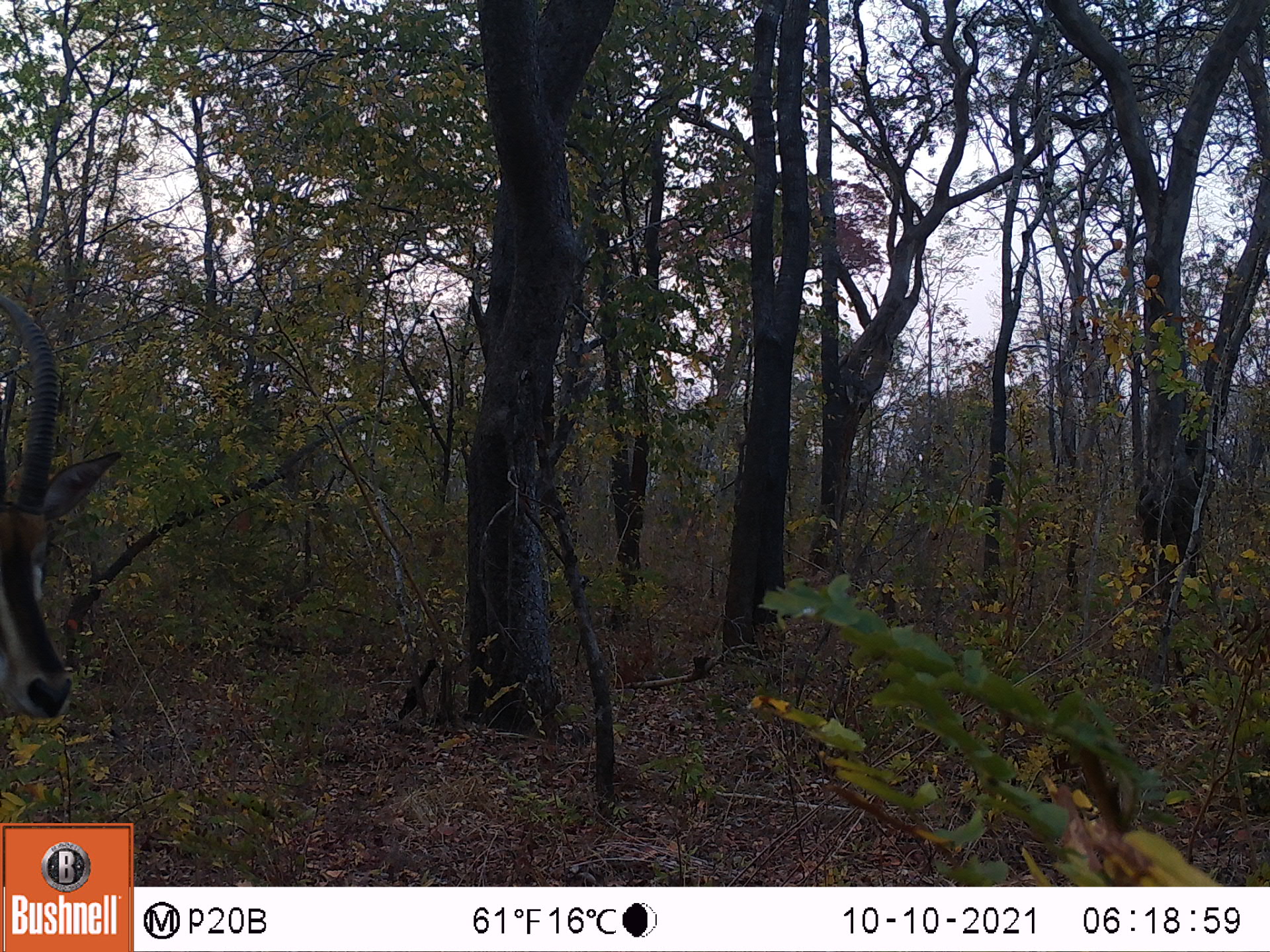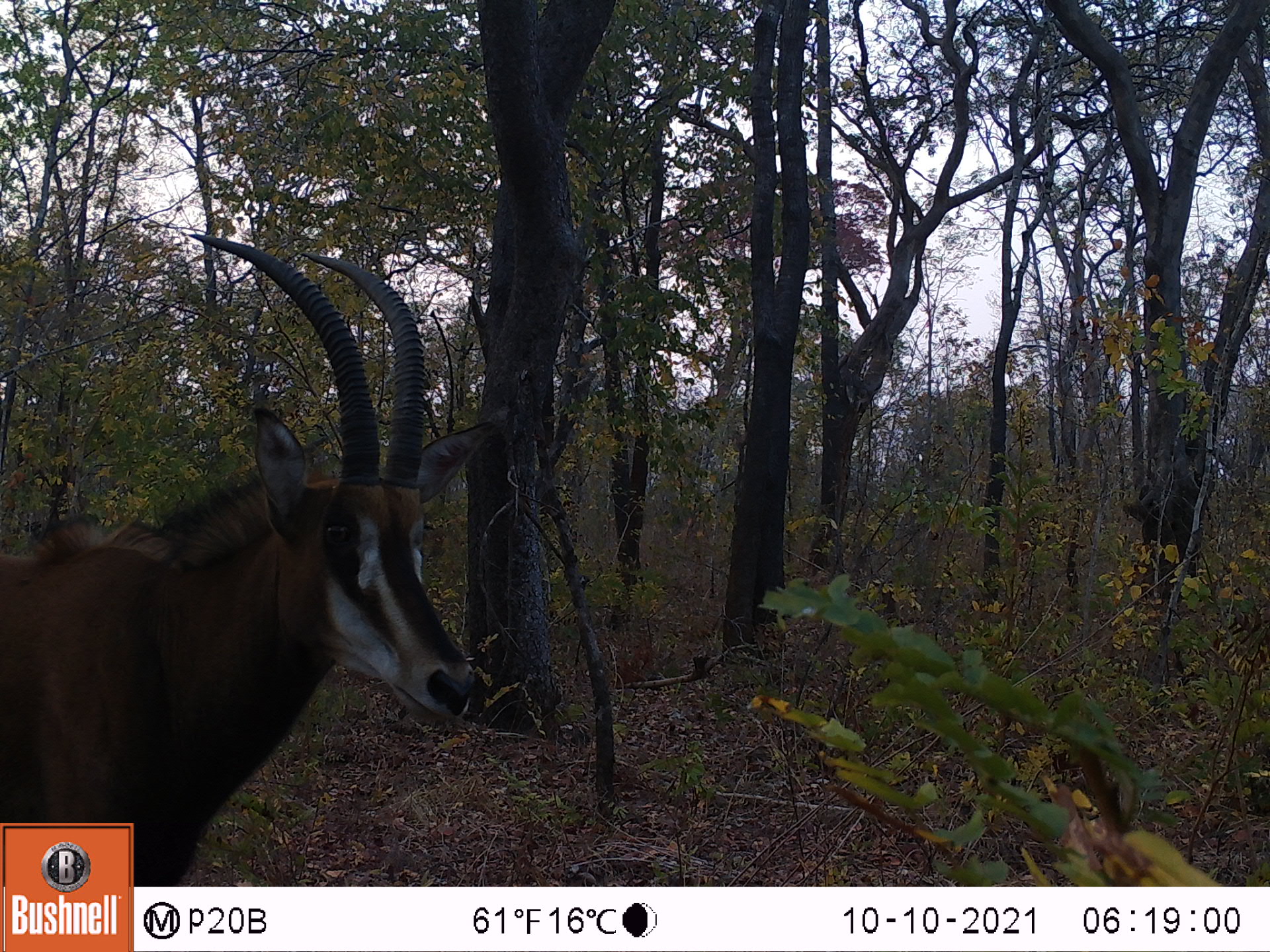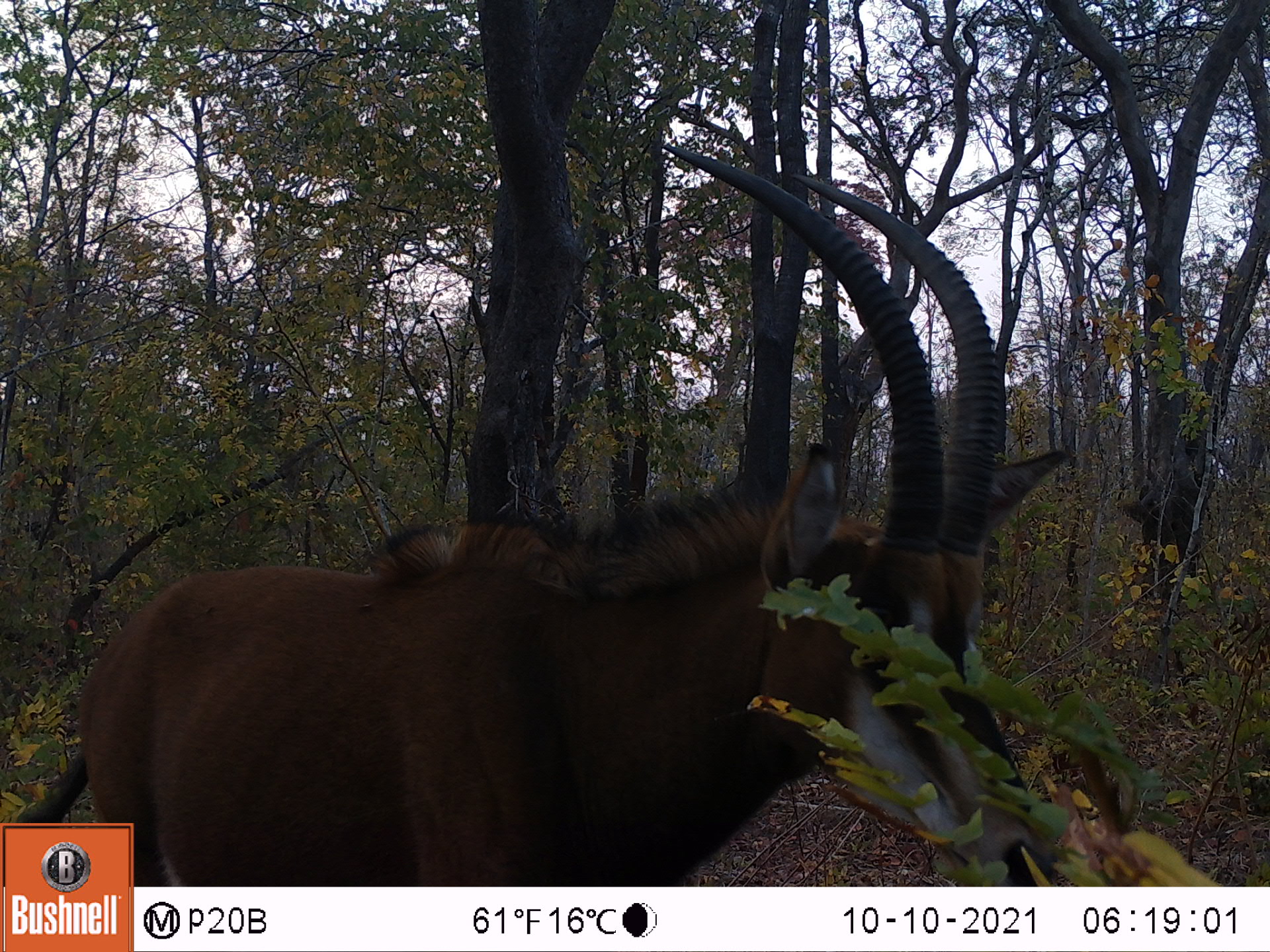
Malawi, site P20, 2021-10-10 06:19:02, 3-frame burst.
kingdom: Animalia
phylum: Chordata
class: Mammalia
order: Artiodactyla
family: Bovidae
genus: Hippotragus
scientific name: Hippotragus niger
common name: sable antelope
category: sable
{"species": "sable (sable antelope) (Hippotragus niger)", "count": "1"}